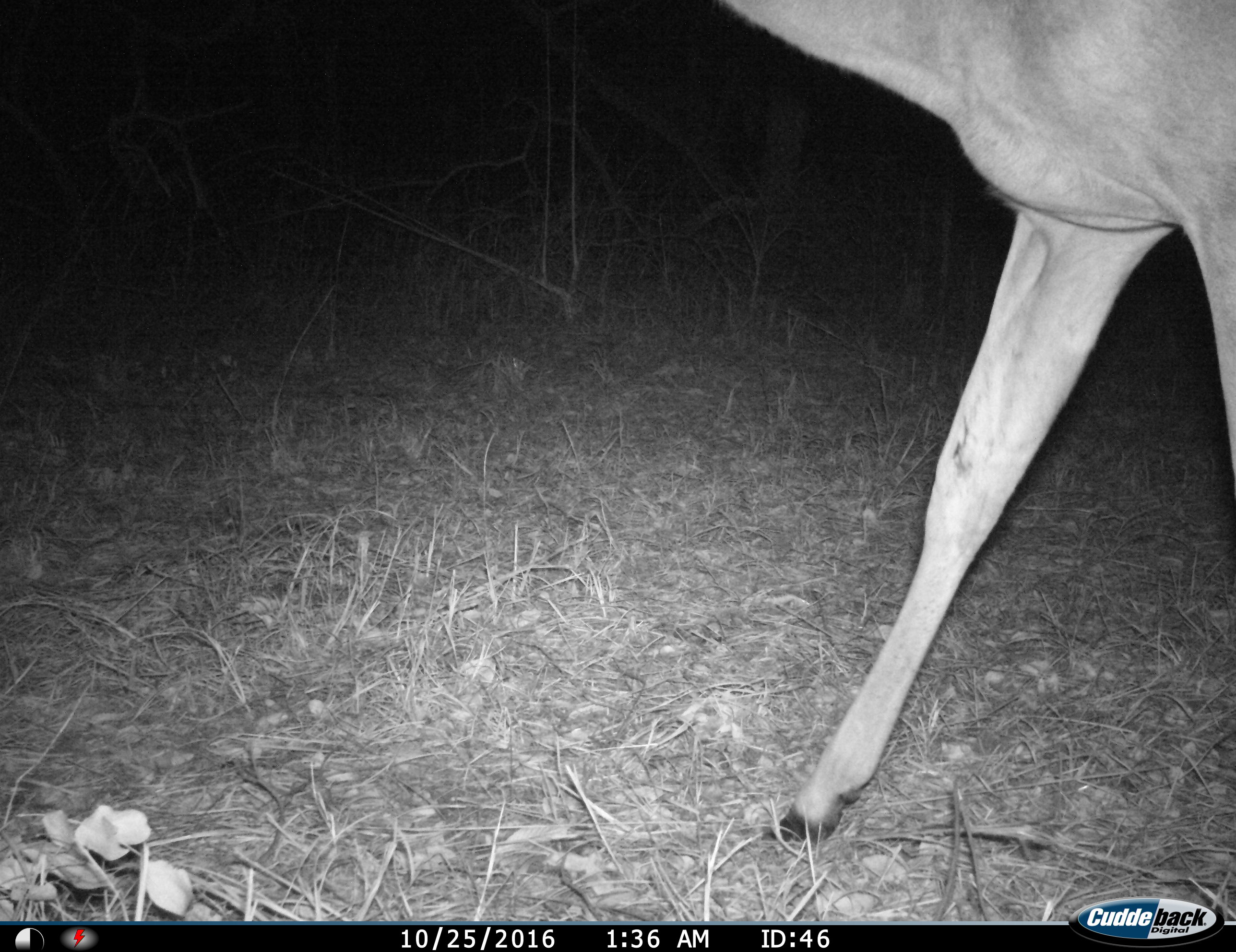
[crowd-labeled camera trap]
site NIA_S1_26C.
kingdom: Animalia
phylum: Chordata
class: Mammalia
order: Artiodactyla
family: Bovidae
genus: Aepyceros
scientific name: Aepyceros melampus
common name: impala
Impala (Aepyceros melampus), count 1. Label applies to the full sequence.